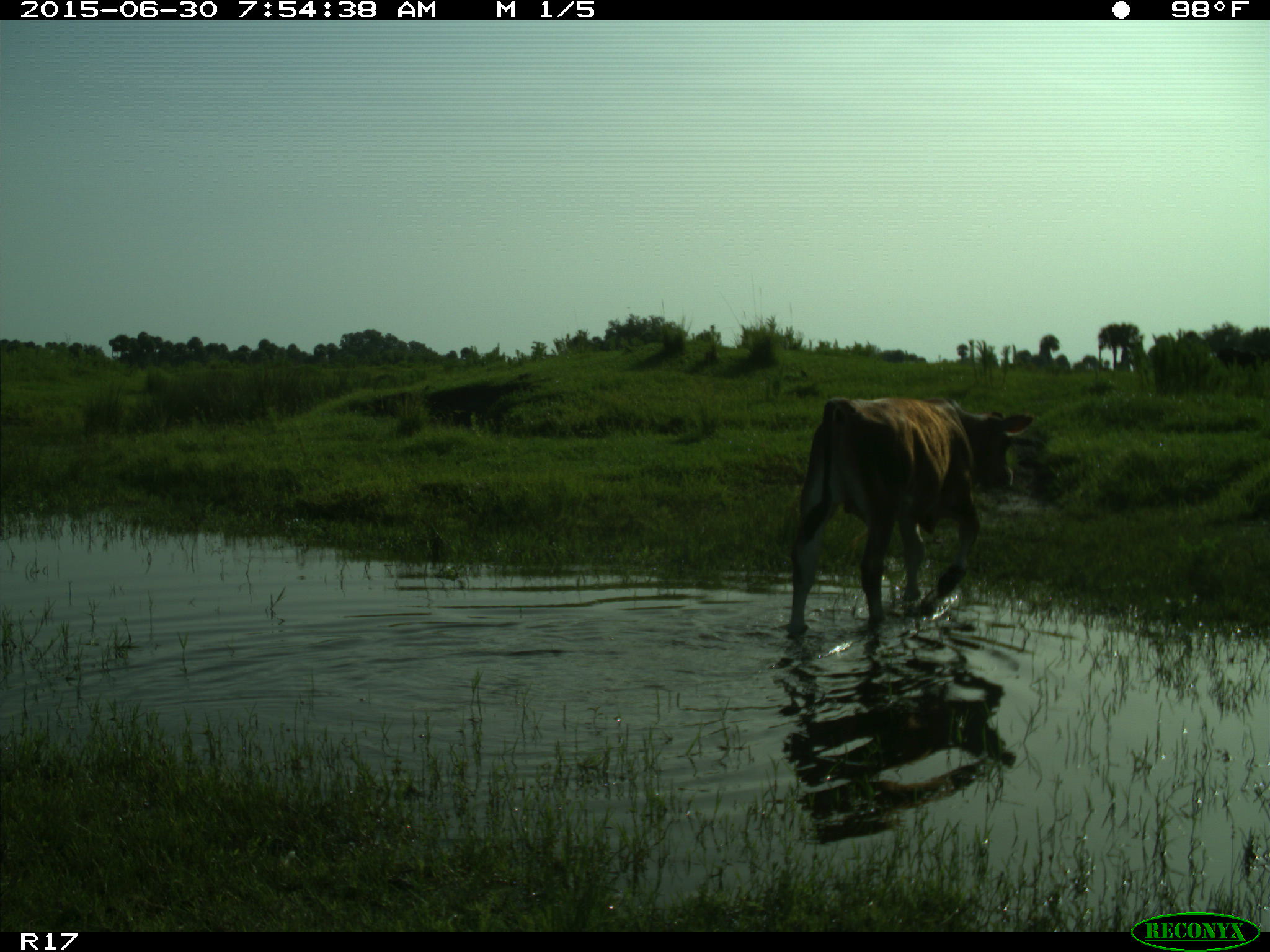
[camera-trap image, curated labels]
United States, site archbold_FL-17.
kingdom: Animalia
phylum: Chordata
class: Mammalia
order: Artiodactyla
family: Bovidae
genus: Bos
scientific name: Bos taurus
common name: domestic cow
Bos taurus (domestic cow).